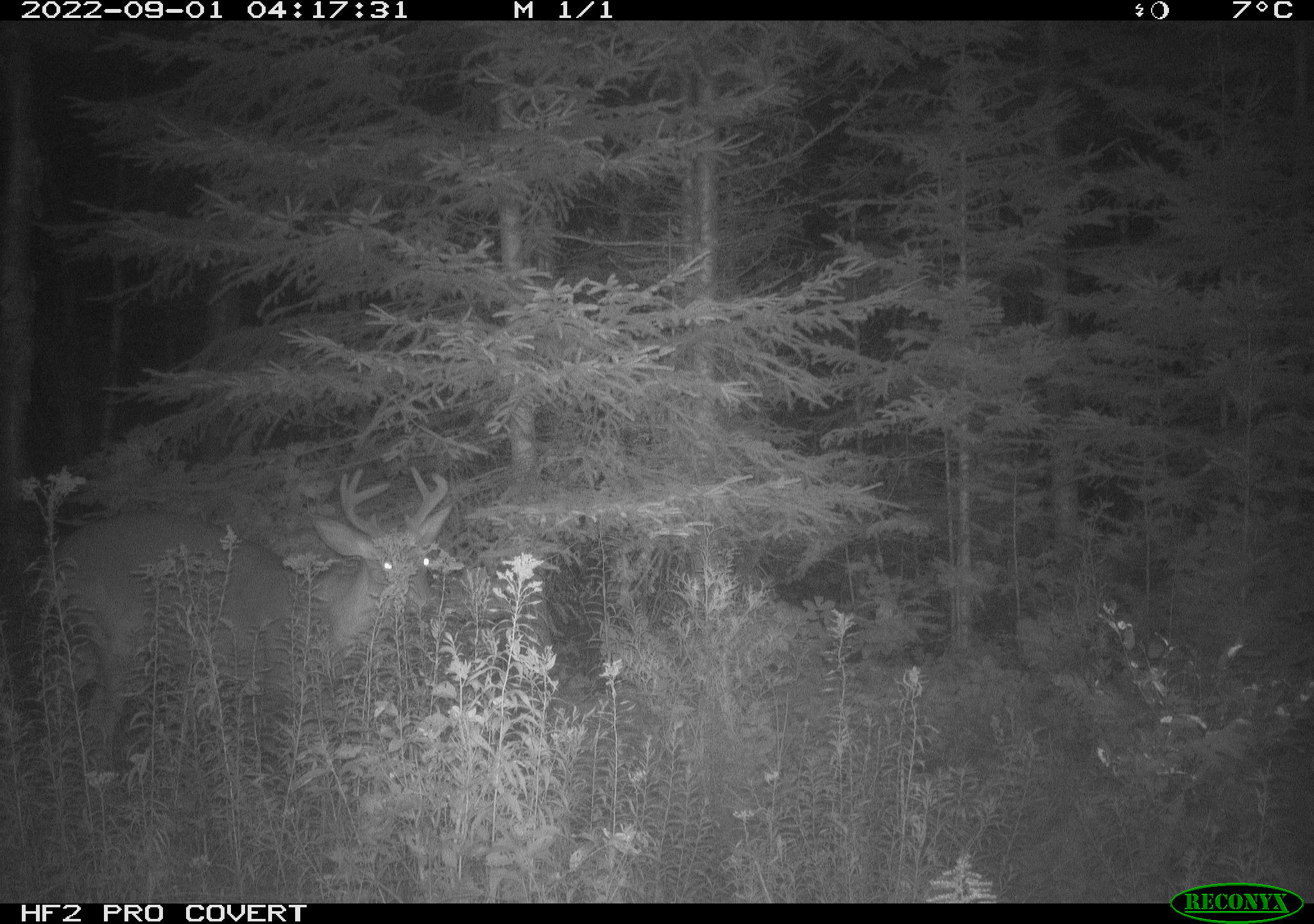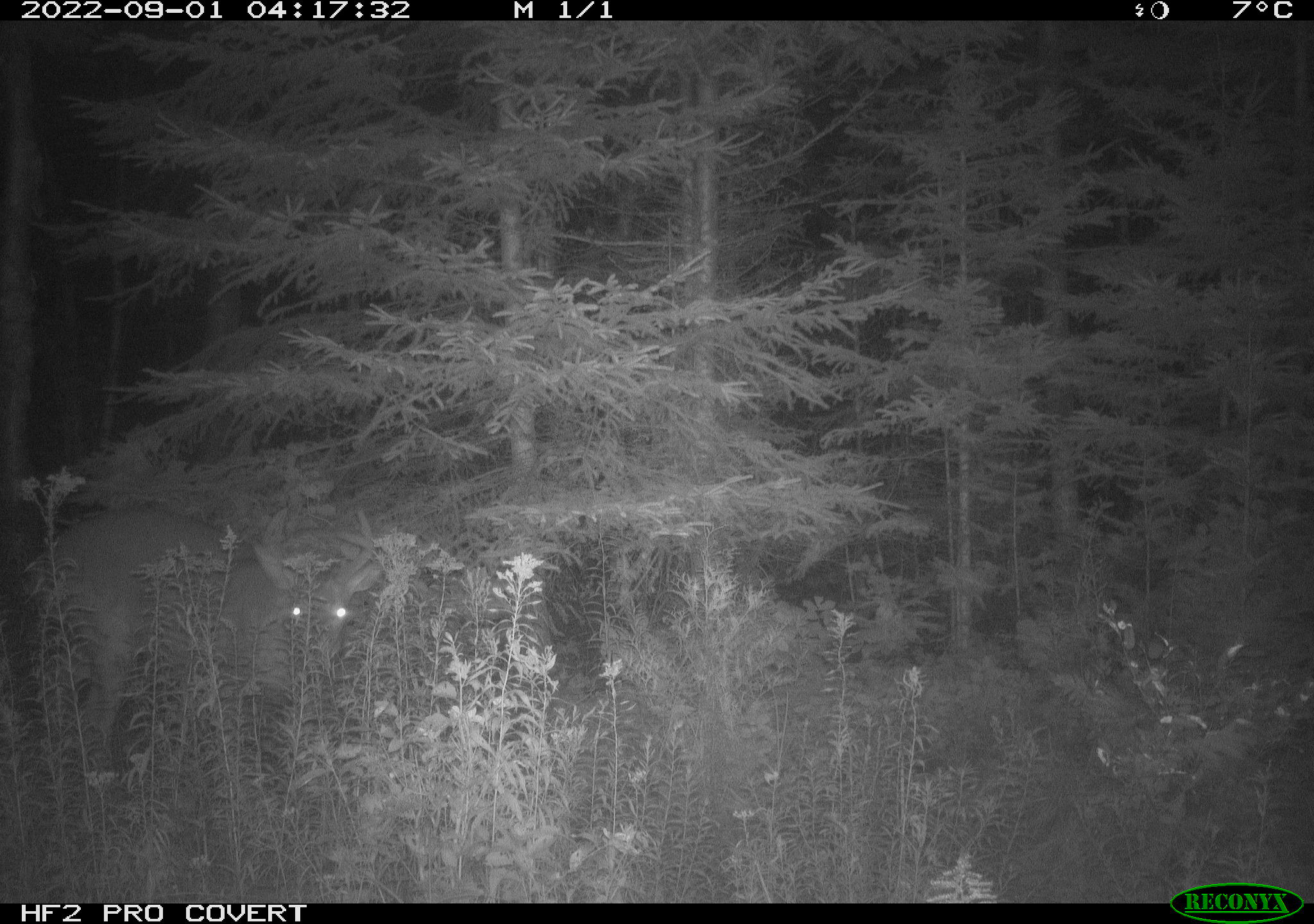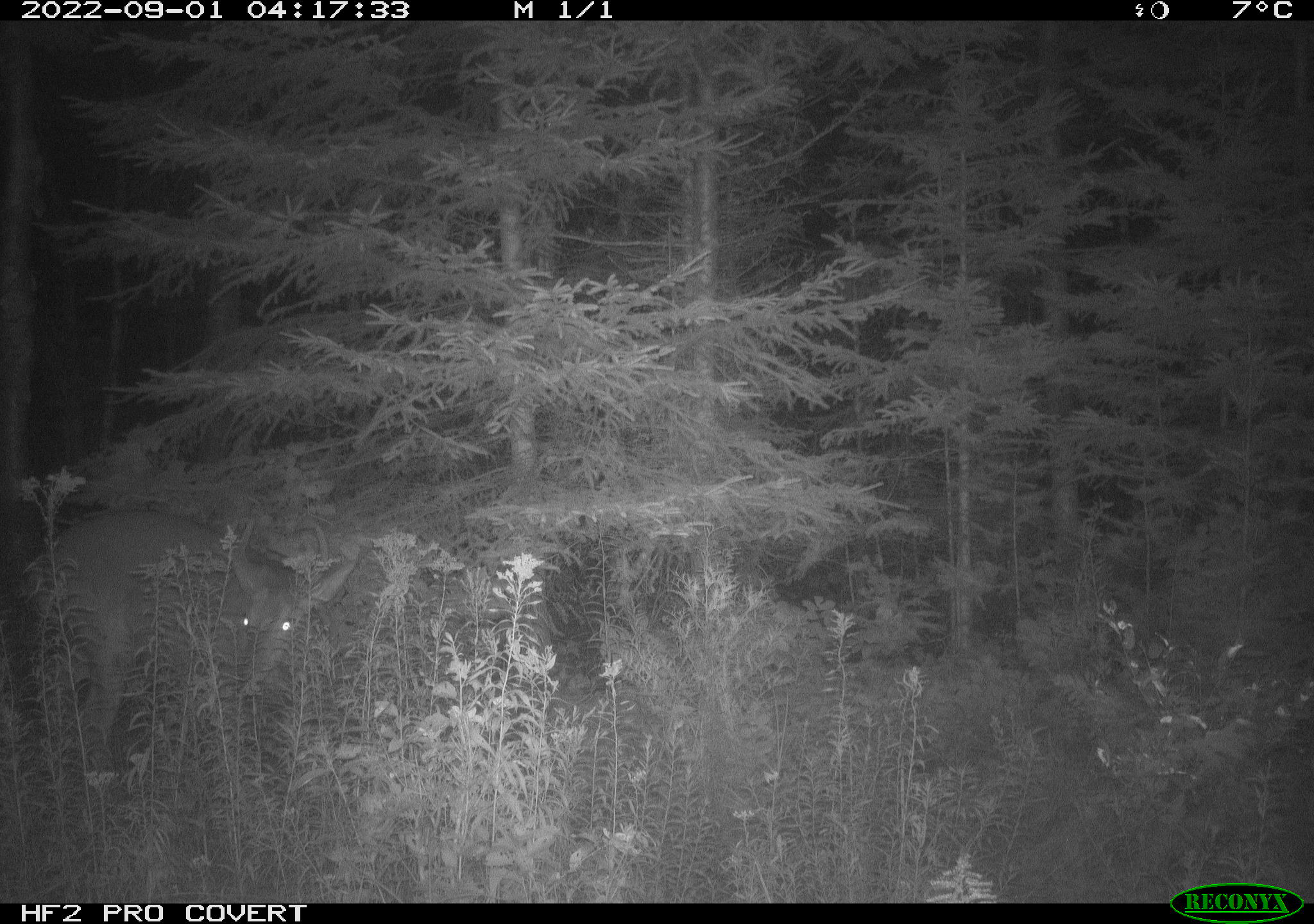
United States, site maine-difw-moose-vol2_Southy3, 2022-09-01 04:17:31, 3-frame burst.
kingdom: Animalia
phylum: Chordata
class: Mammalia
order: Artiodactyla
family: Cervidae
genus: Odocoileus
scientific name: Odocoileus virginianus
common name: white-tailed deer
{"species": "white-tailed deer (Odocoileus virginianus)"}